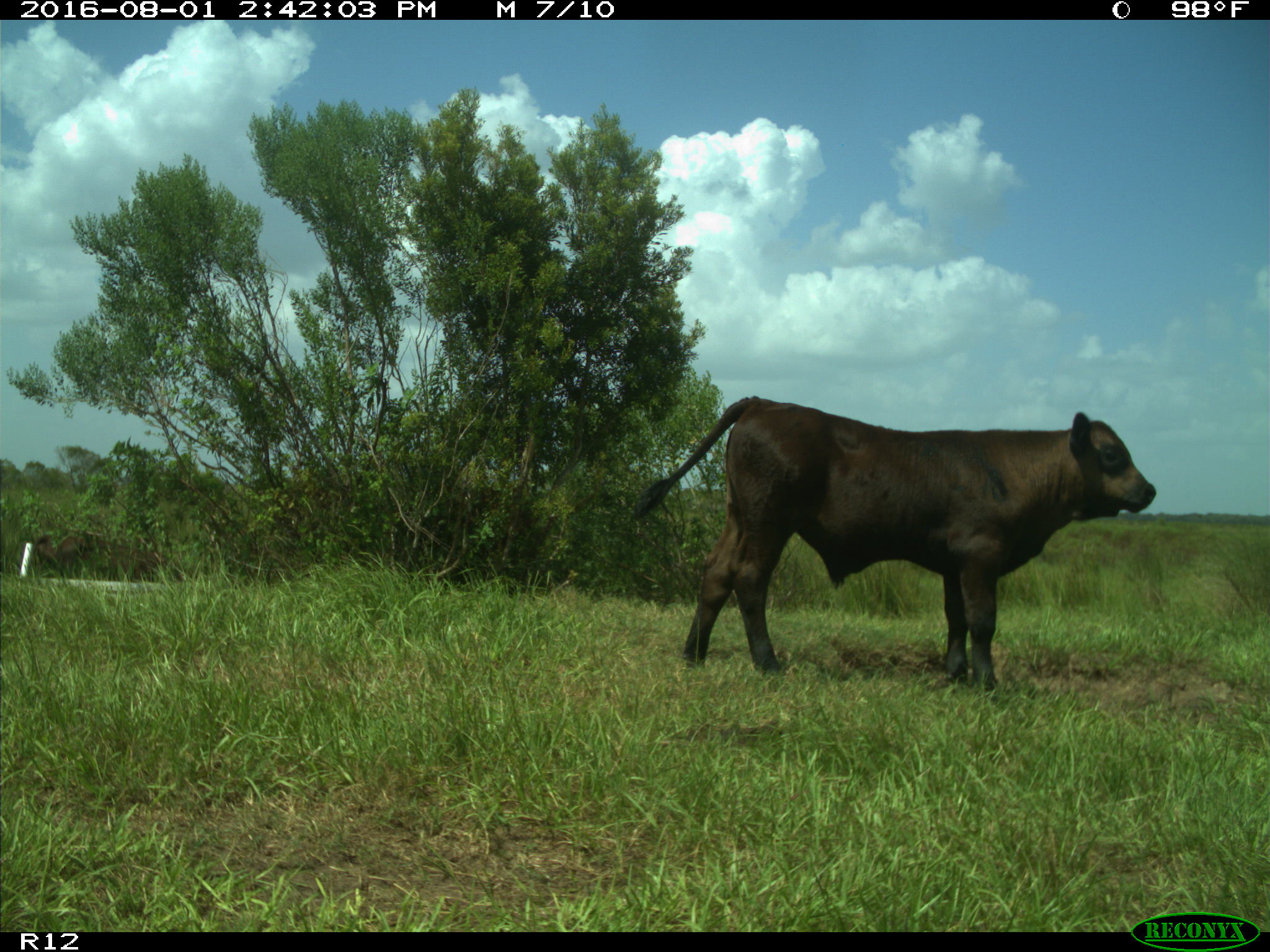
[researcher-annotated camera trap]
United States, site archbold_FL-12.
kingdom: Animalia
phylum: Chordata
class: Mammalia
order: Artiodactyla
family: Bovidae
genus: Bos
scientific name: Bos taurus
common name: domestic cow